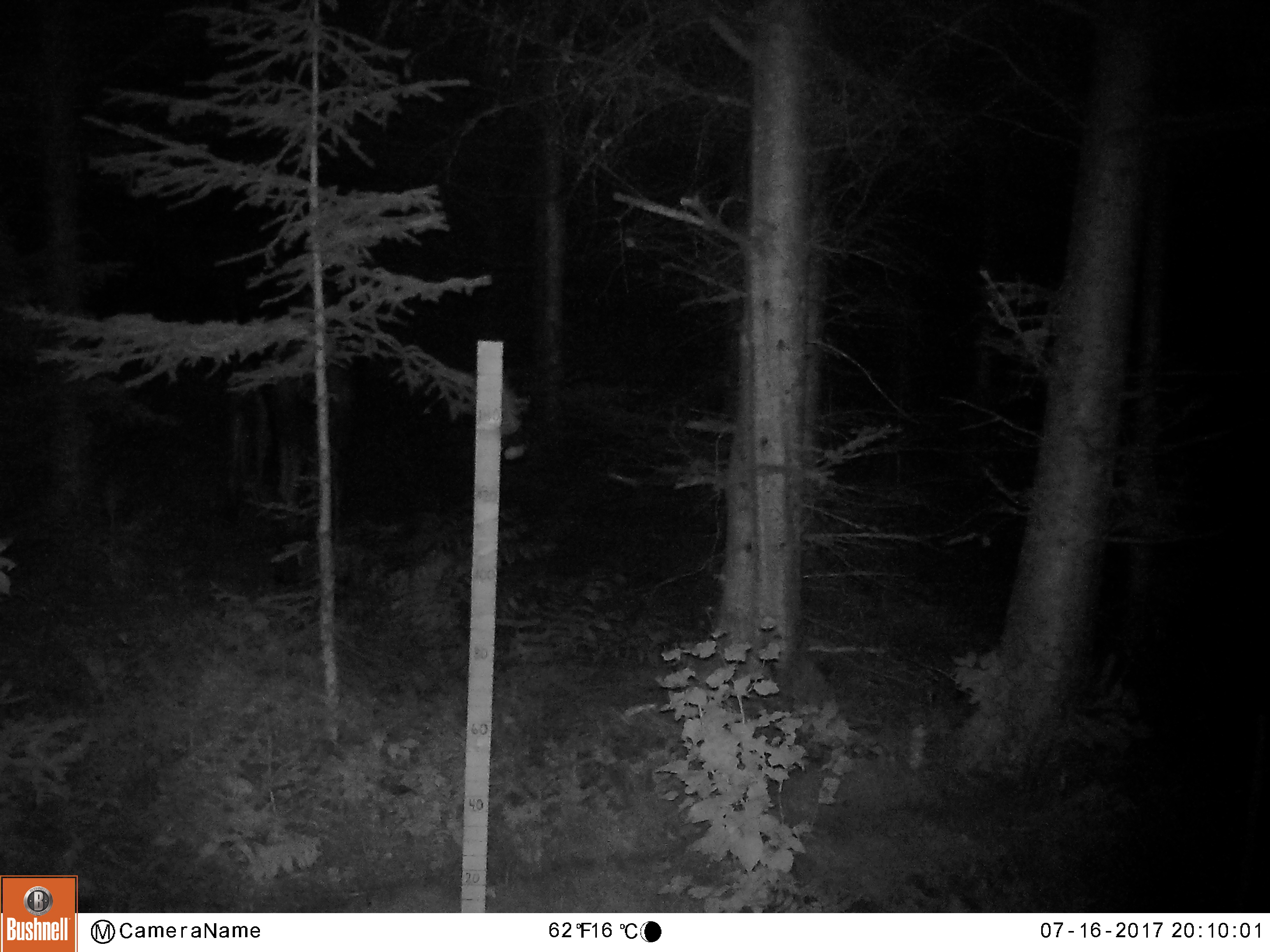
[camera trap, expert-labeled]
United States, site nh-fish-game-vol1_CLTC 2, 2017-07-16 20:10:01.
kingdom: Animalia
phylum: Chordata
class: Mammalia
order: Artiodactyla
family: Cervidae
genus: Alces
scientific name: Alces alces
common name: moose